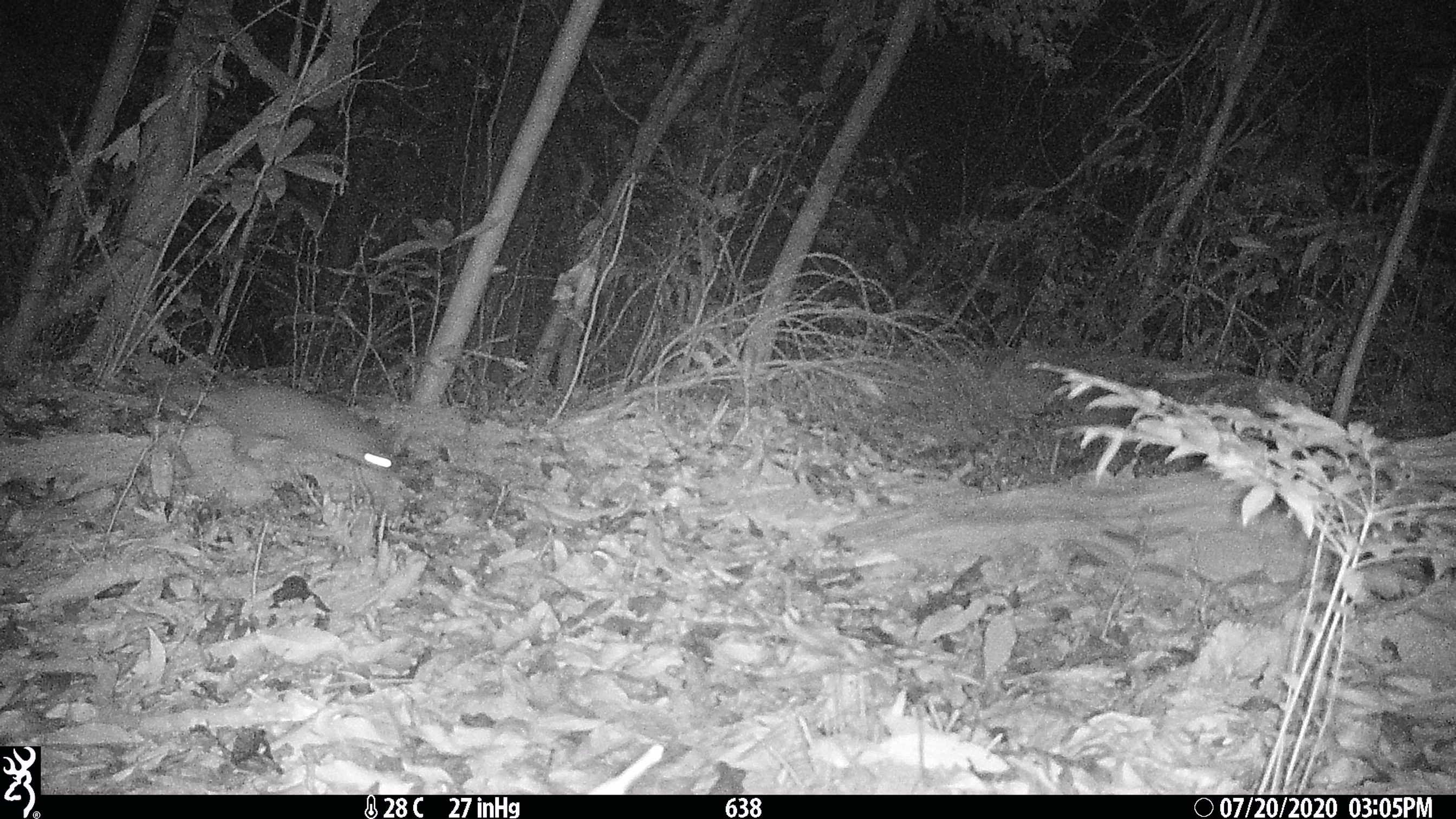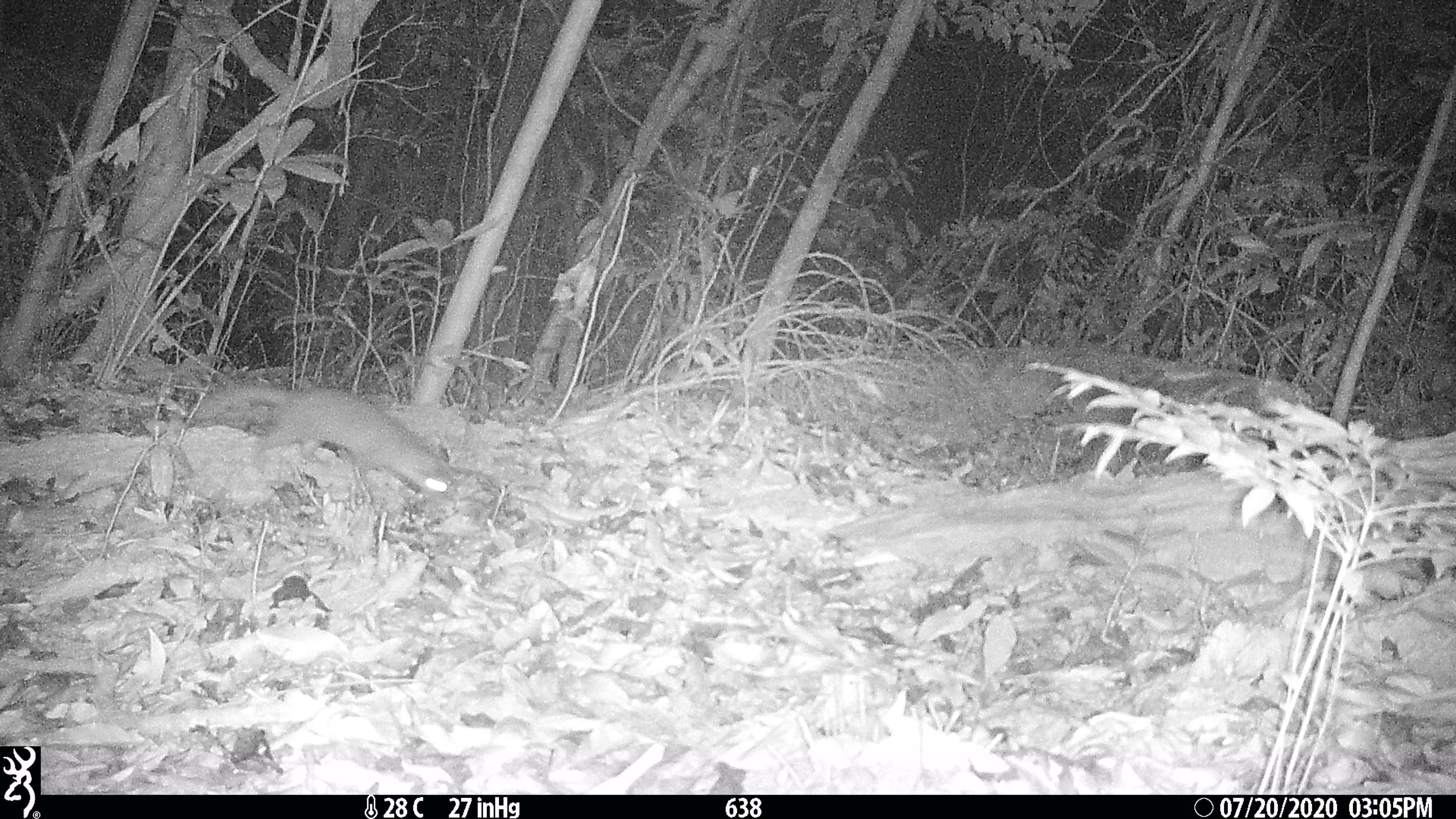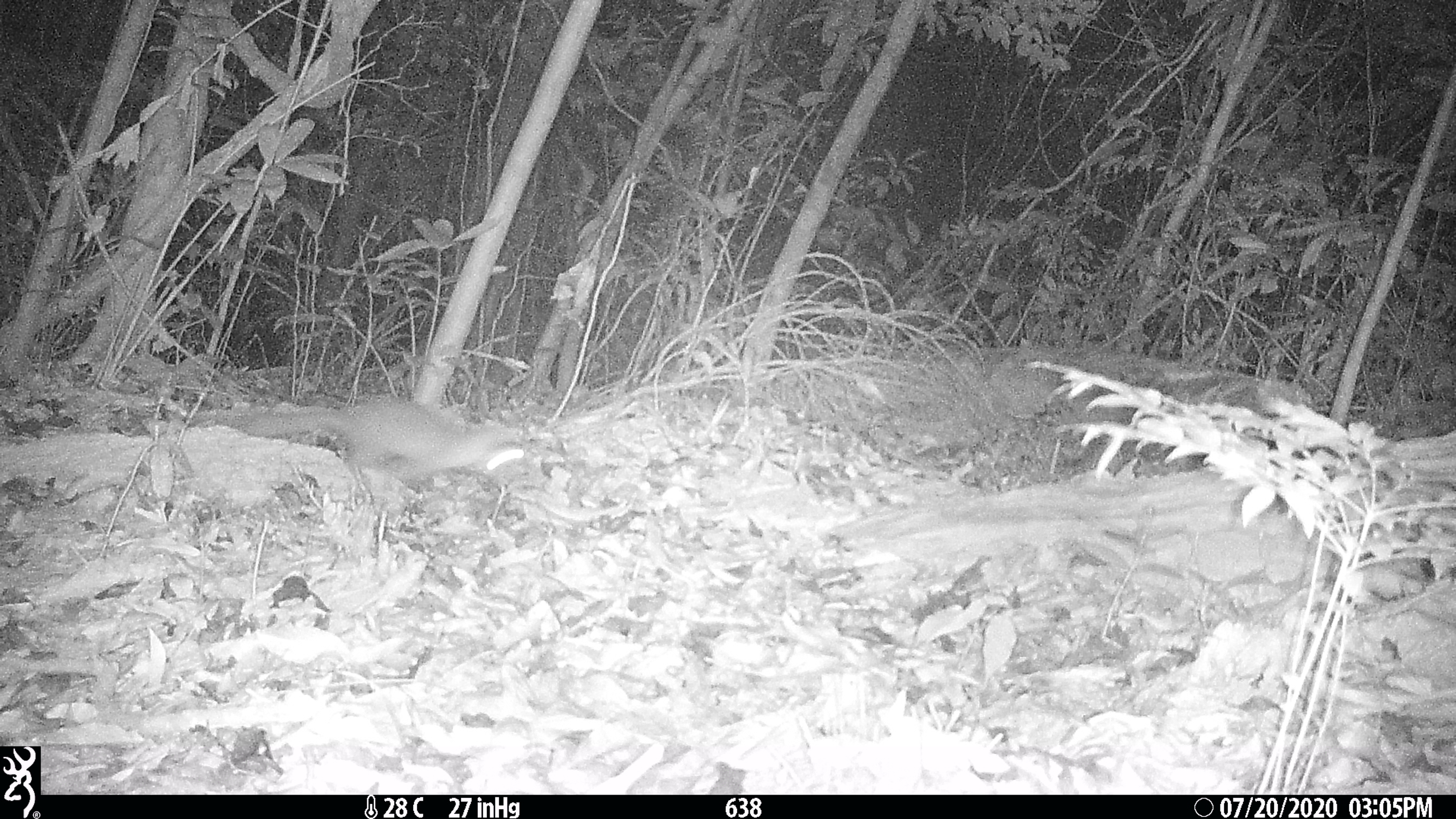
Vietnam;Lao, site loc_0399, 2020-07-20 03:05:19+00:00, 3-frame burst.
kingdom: Animalia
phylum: Chordata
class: Mammalia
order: Carnivora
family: Mustelidae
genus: Melogale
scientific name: Melogale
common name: ferret badger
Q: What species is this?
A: Ferret badger (Melogale).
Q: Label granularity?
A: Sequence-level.